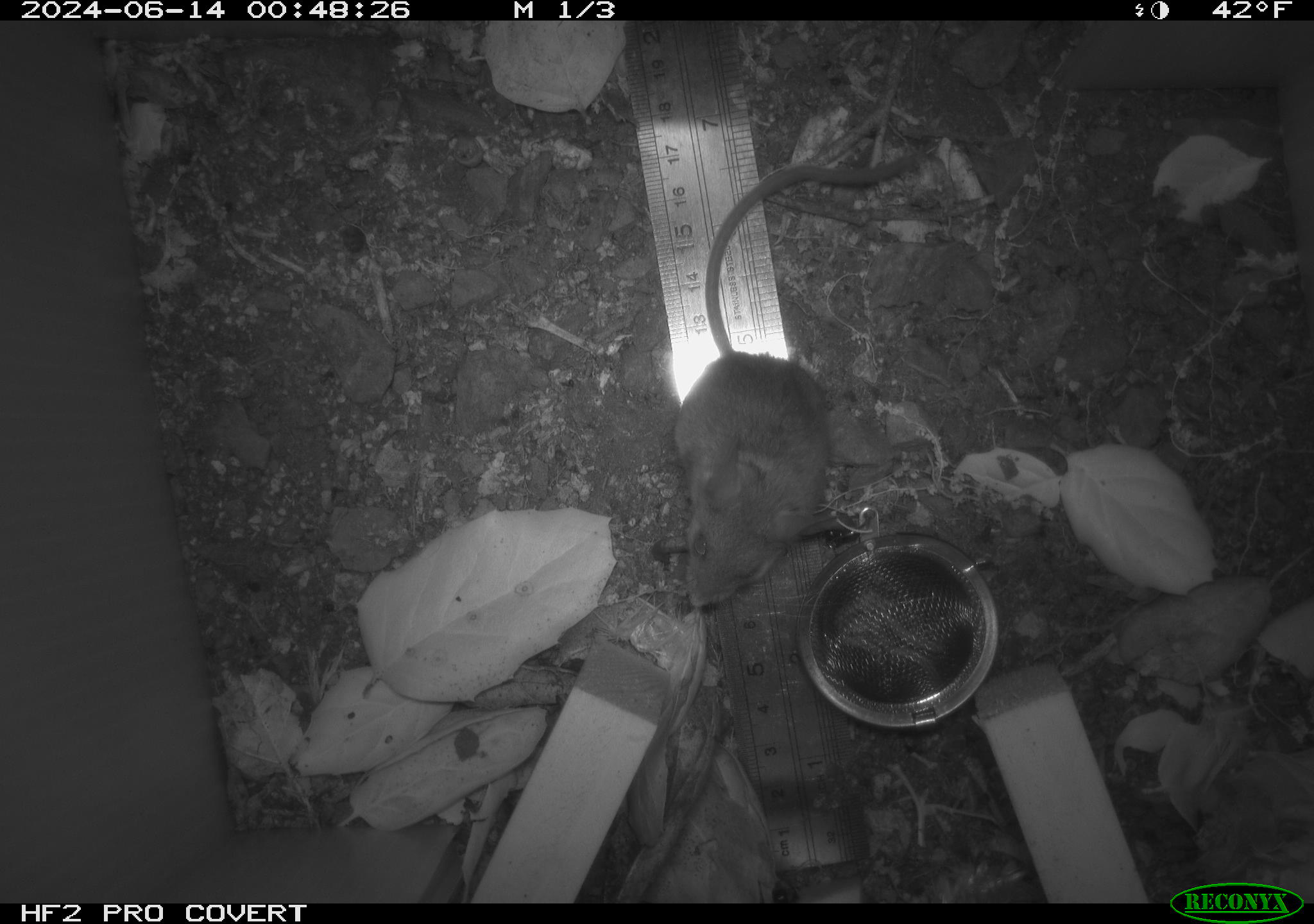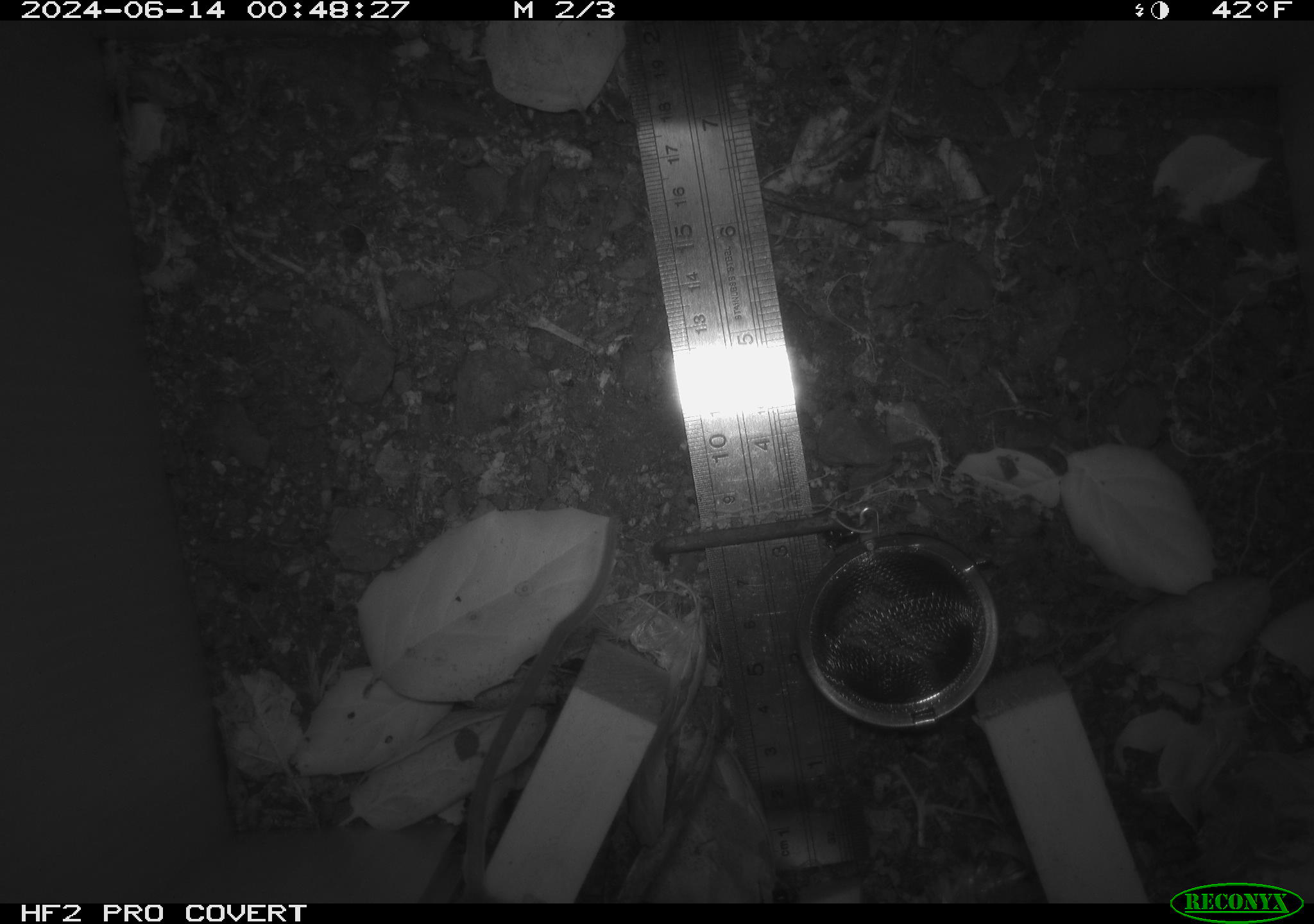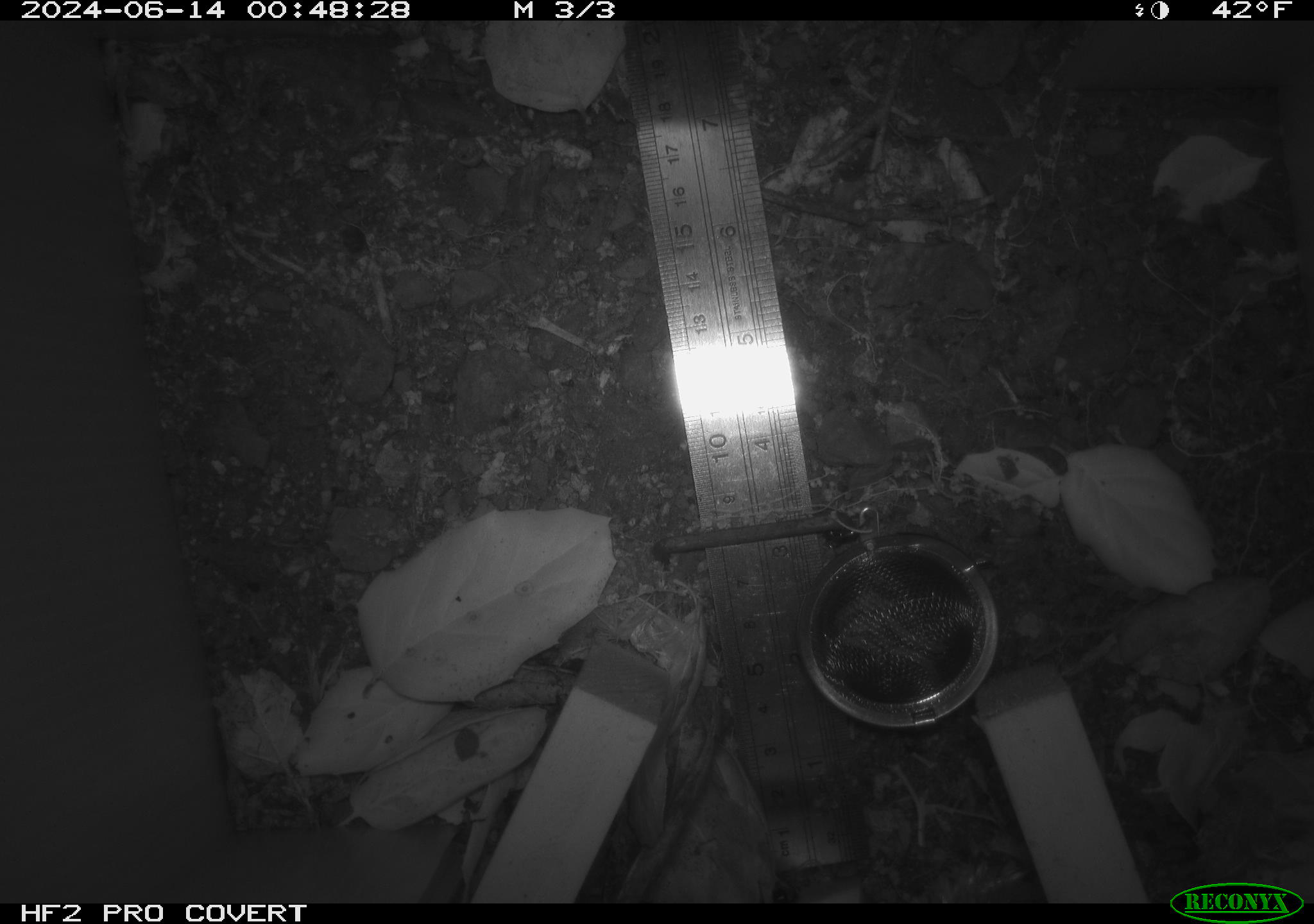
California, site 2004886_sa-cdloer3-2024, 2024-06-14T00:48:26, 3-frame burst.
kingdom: Animalia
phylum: Chordata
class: Mammalia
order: Rodentia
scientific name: Rodentia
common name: rodent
Rodent (Rodentia).